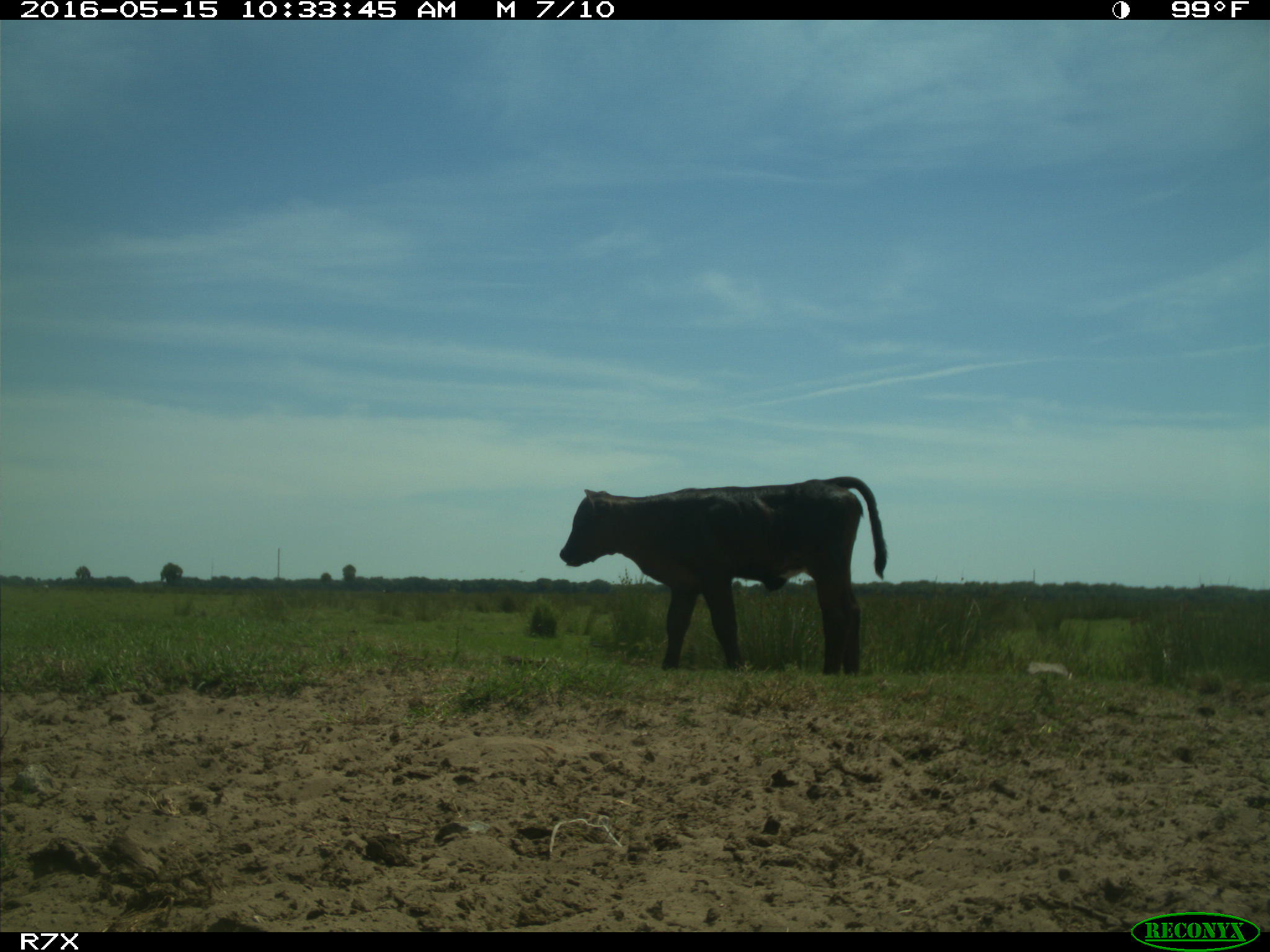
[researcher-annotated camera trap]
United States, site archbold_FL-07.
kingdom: Animalia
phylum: Chordata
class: Mammalia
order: Artiodactyla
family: Bovidae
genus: Bos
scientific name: Bos taurus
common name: domestic cow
Bos taurus (domestic cow).